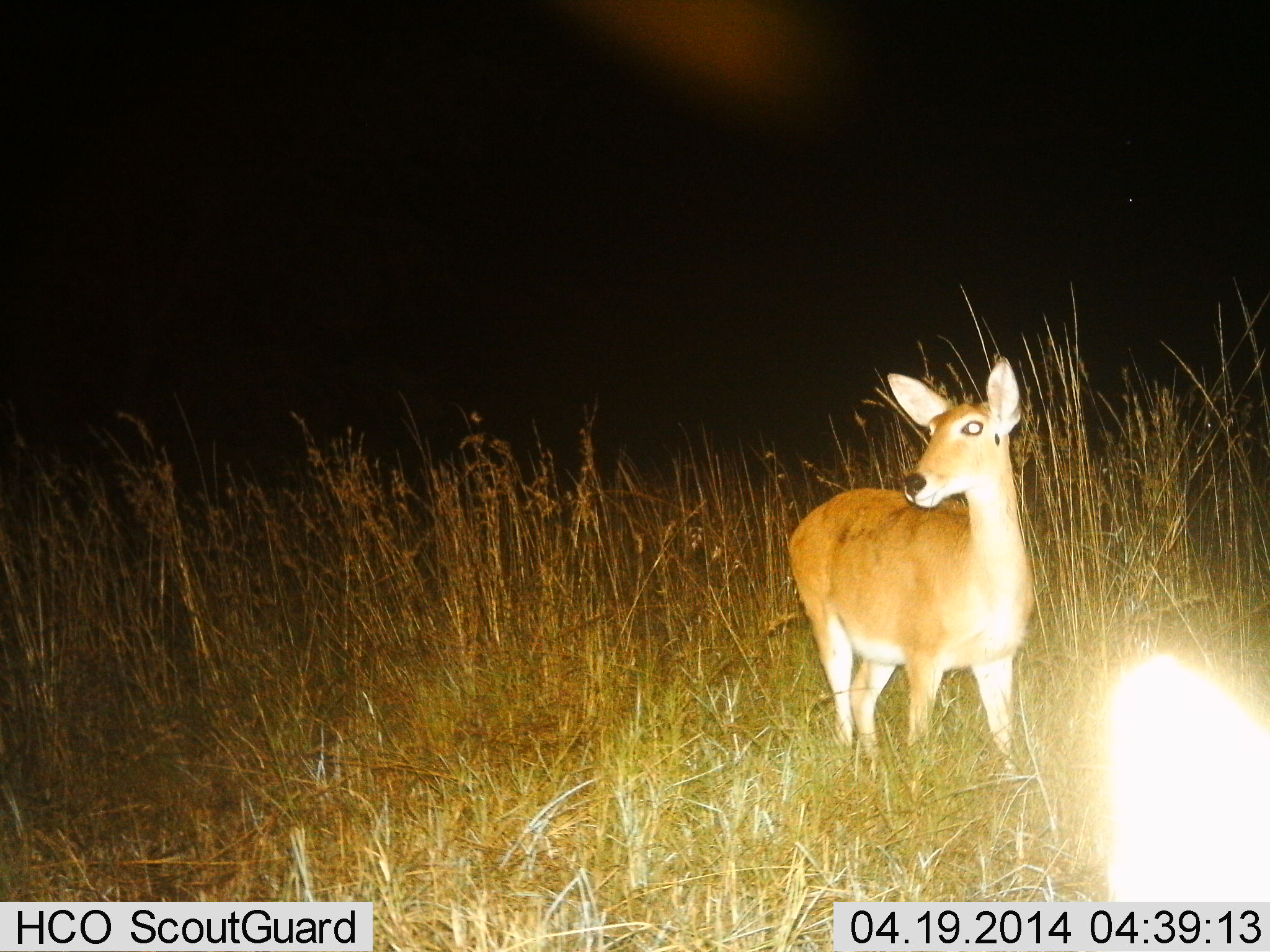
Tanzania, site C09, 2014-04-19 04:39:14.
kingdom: Animalia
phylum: Chordata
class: Mammalia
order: Artiodactyla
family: Bovidae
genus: Redunca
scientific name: Redunca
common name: reedbuck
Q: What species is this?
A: Reedbuck (Redunca).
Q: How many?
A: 1.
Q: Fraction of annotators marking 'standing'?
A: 100%.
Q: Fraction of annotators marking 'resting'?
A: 0%.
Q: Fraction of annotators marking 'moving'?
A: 0%.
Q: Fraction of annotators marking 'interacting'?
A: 0%.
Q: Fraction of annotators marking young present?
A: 0%.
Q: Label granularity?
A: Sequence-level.